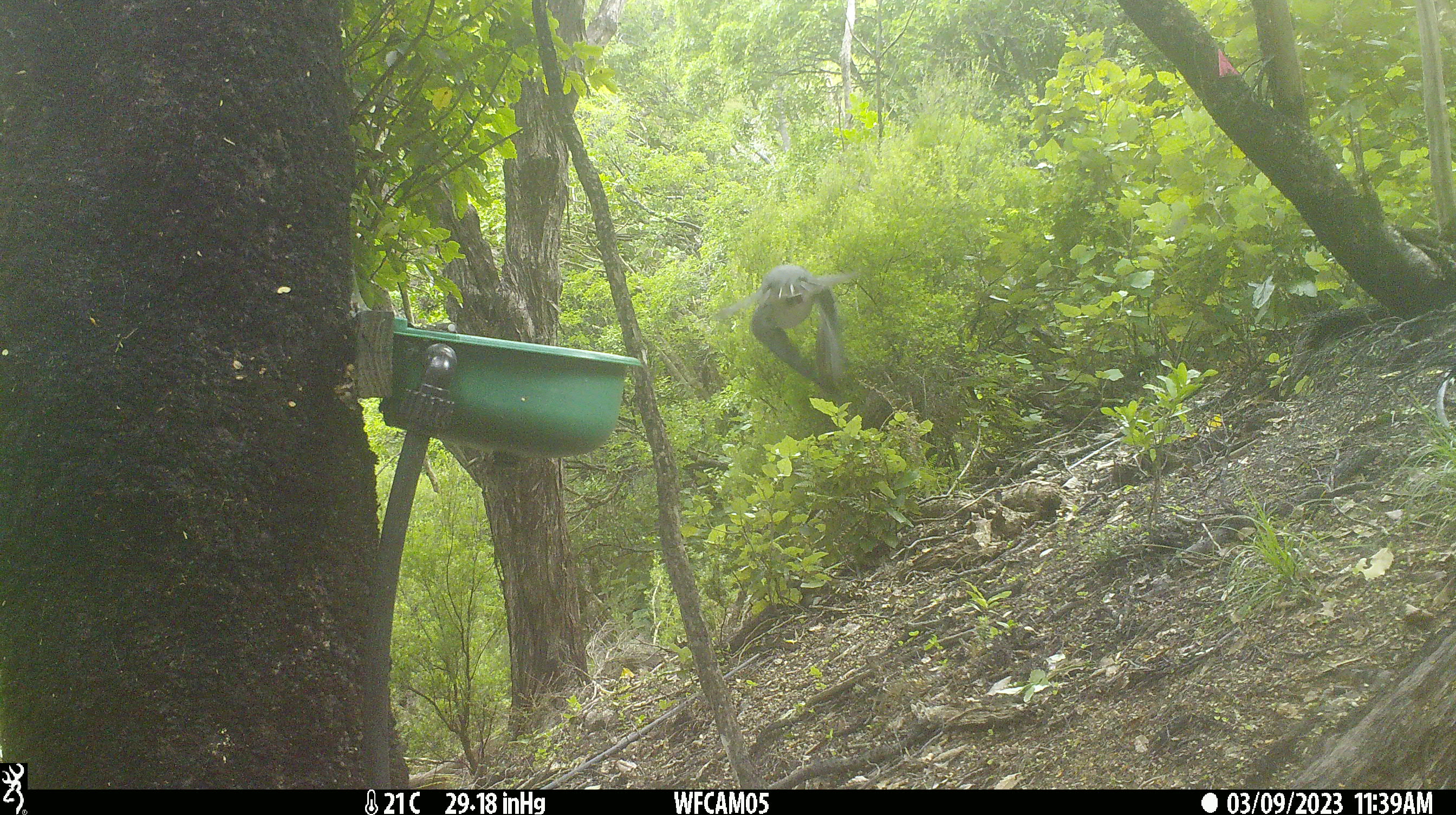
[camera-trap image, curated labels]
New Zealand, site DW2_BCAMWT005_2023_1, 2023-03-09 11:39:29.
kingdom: Animalia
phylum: Chordata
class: Aves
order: Columbiformes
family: Columbidae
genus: Hemiphaga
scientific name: Hemiphaga novaeseelandiae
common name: new zealand pigeon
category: kereru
Kereru (new zealand pigeon) (Hemiphaga novaeseelandiae).